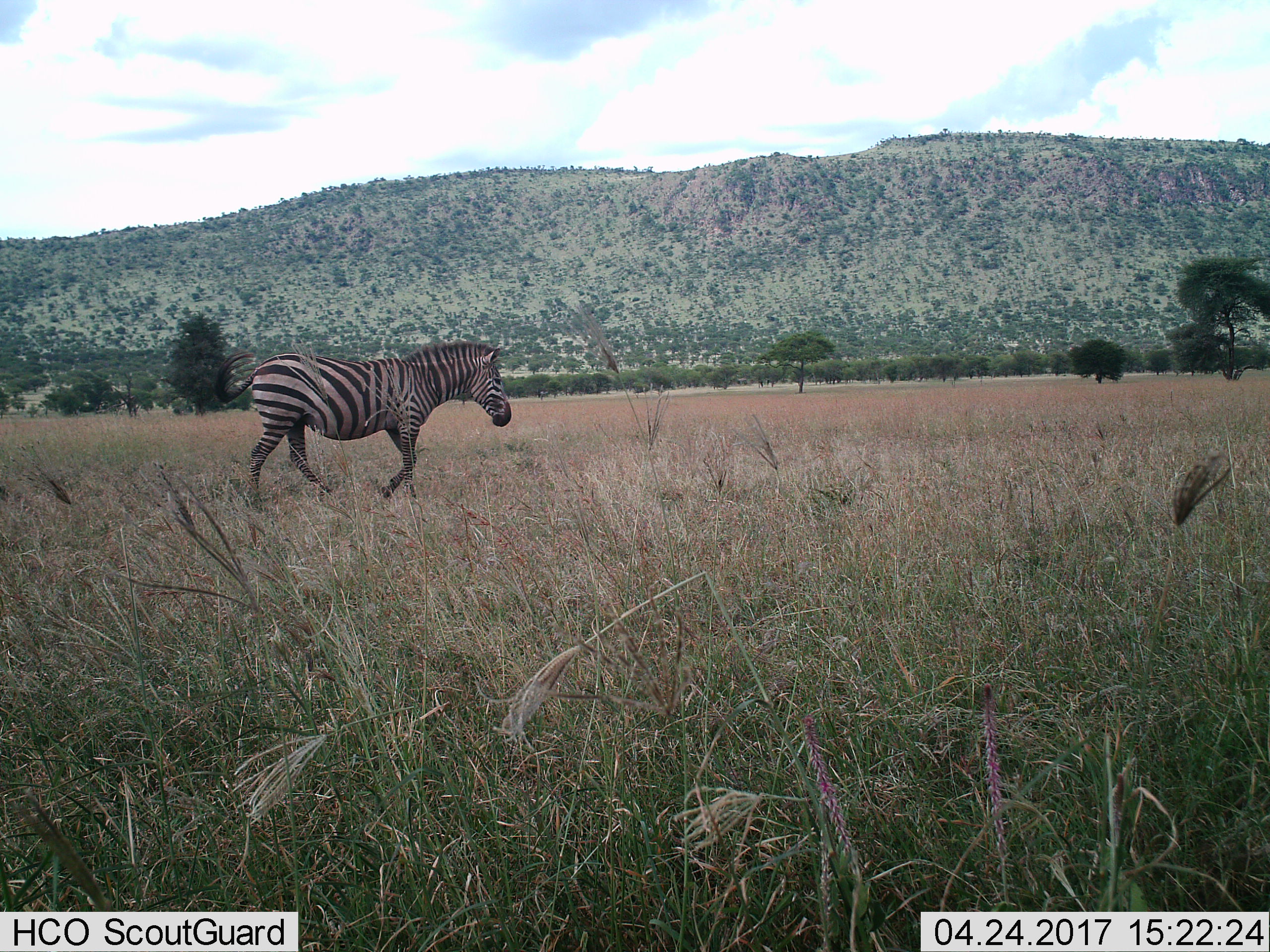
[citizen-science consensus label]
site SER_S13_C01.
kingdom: Animalia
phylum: Chordata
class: Mammalia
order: Perissodactyla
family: Equidae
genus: Equus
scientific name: Equus quagga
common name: plains zebra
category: zebraplains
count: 1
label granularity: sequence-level